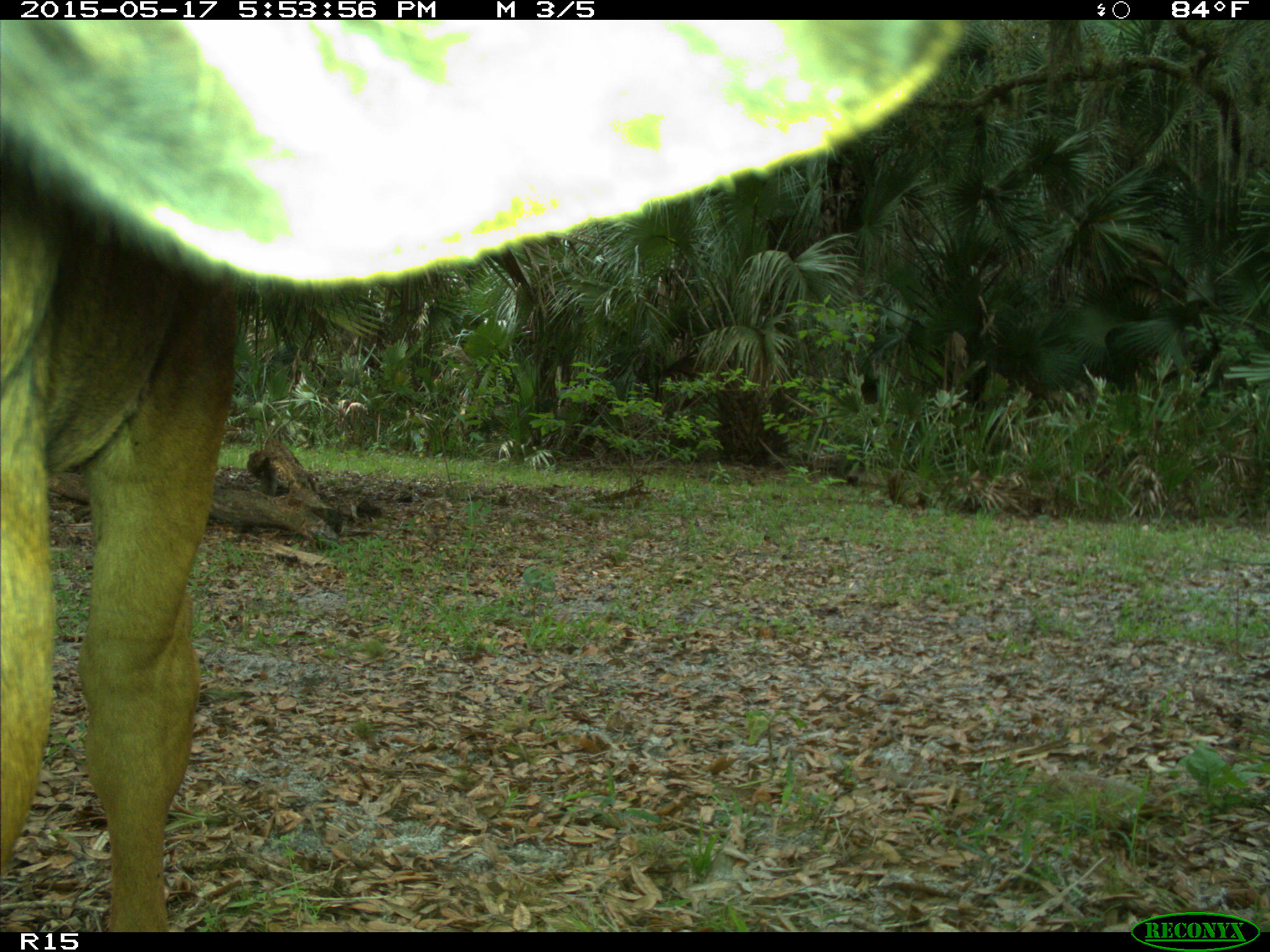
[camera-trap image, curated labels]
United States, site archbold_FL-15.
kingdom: Animalia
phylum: Chordata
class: Mammalia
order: Artiodactyla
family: Bovidae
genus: Bos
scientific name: Bos taurus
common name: domestic cow